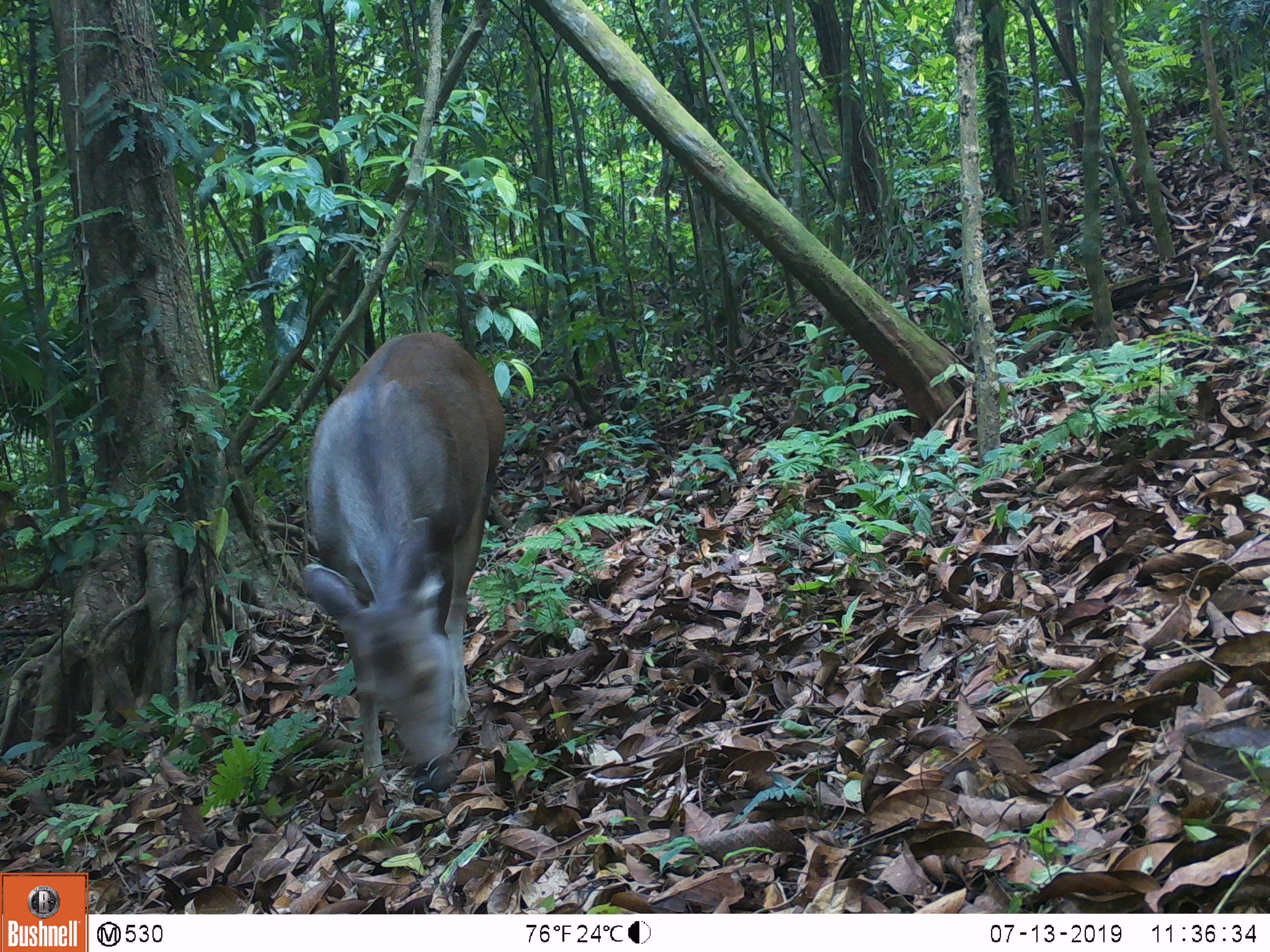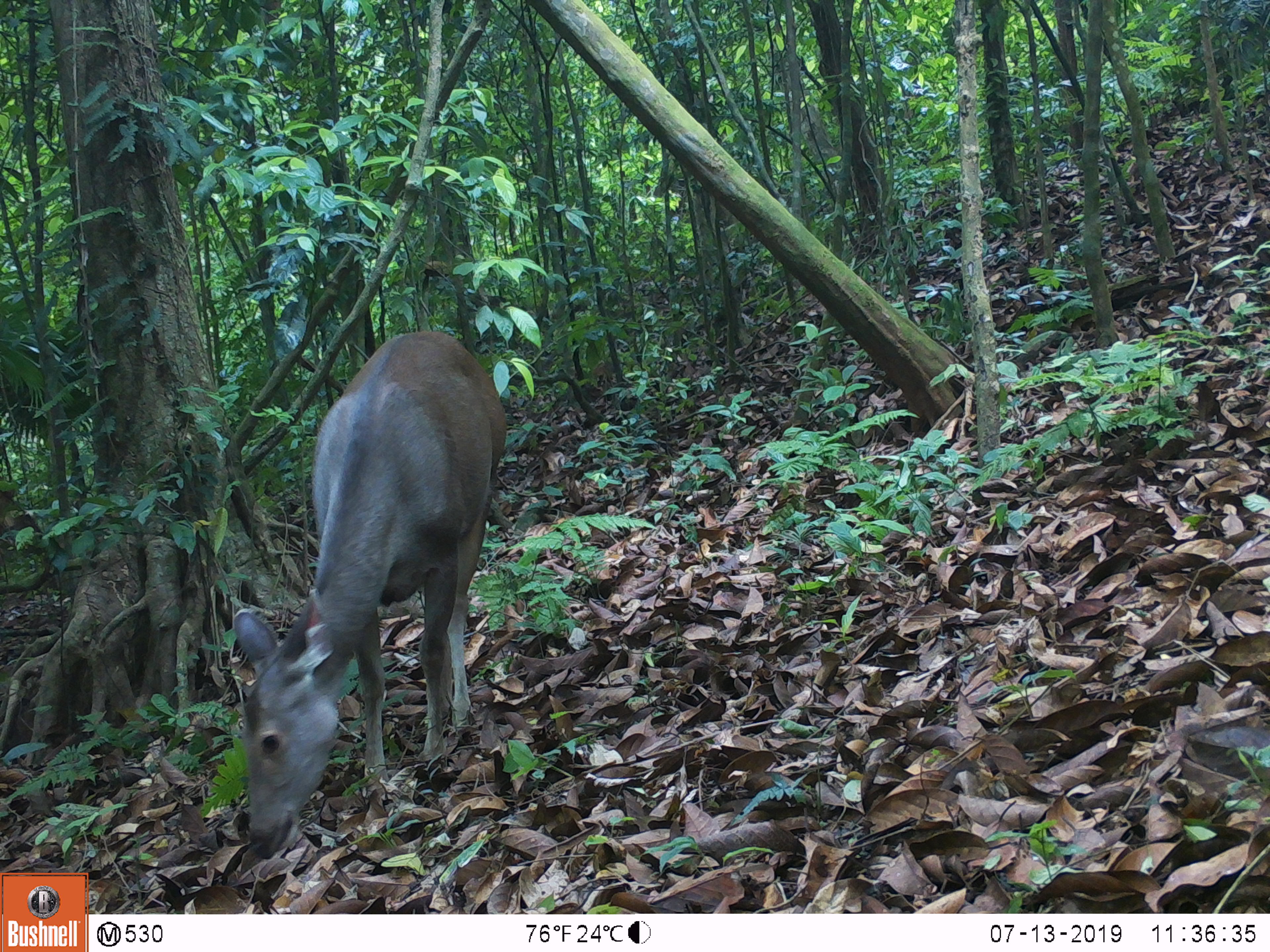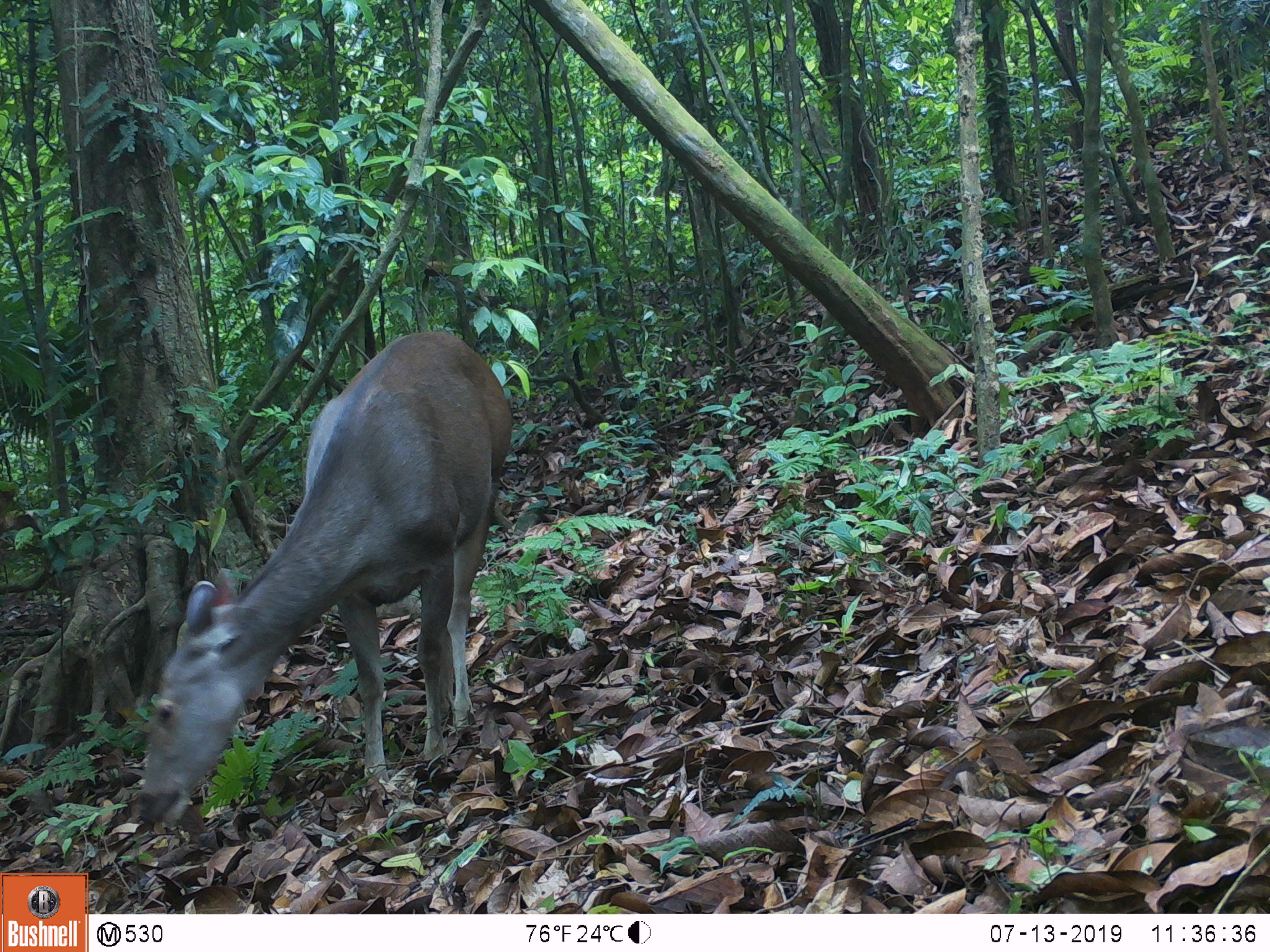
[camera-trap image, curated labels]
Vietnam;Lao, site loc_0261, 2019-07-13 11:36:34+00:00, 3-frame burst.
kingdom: Animalia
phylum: Chordata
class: Mammalia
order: Artiodactyla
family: Cervidae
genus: Rusa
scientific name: Rusa unicolor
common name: sambar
Sambar (Rusa unicolor). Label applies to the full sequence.